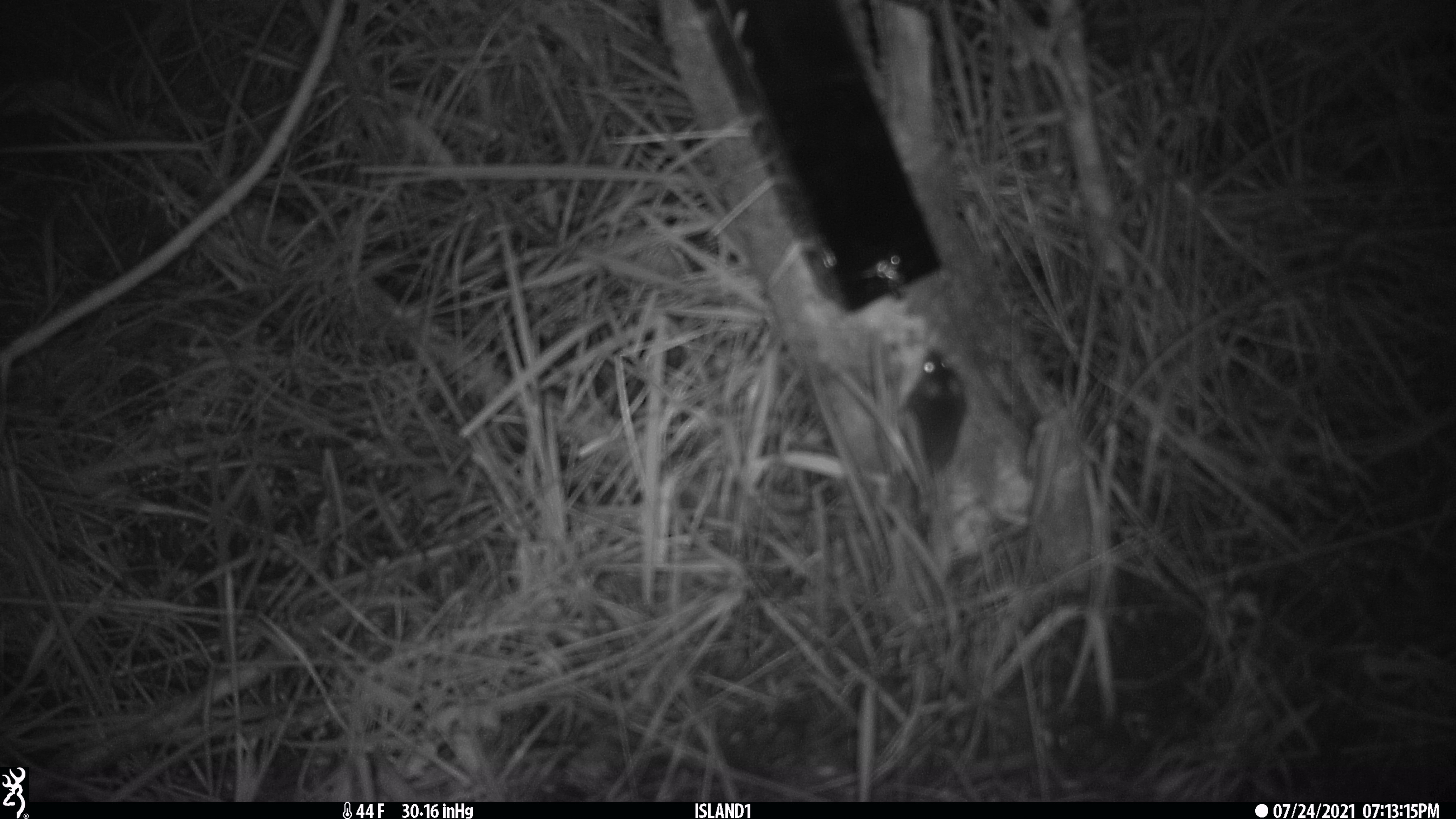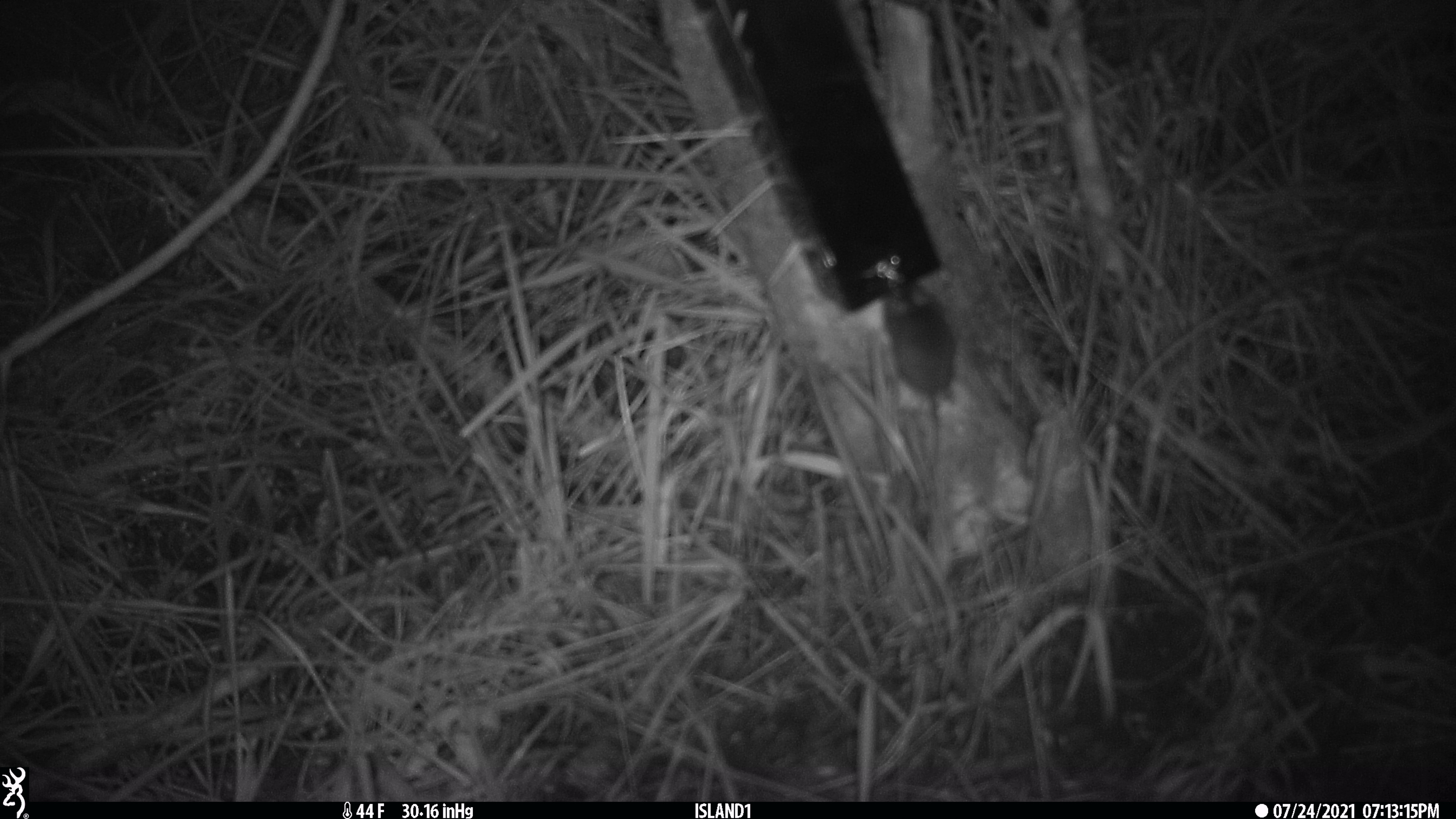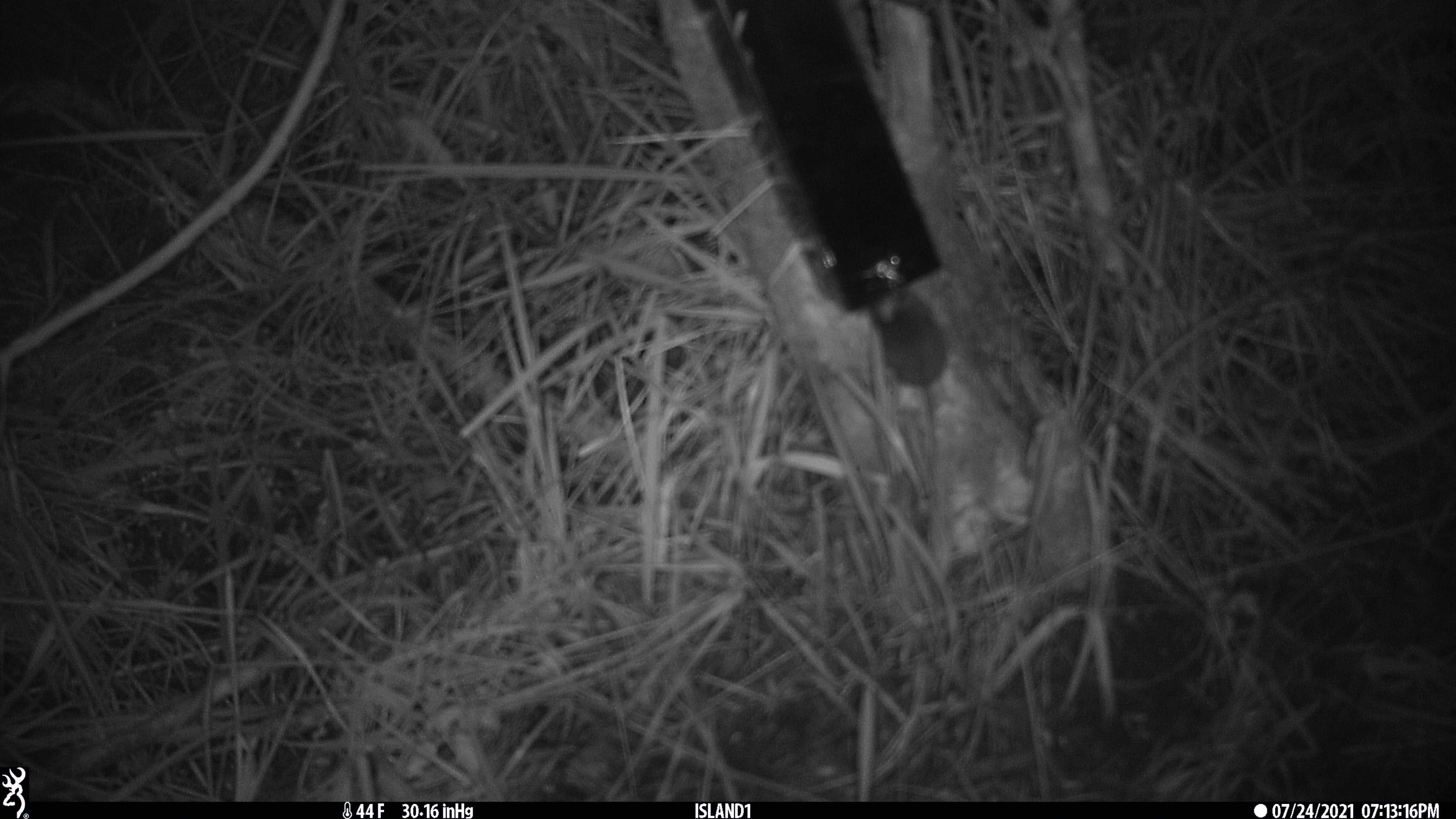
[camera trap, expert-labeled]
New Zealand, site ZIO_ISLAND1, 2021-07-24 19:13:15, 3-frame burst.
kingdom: Animalia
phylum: Chordata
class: Mammalia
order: Rodentia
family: Muridae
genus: Mus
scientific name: Mus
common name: mouse